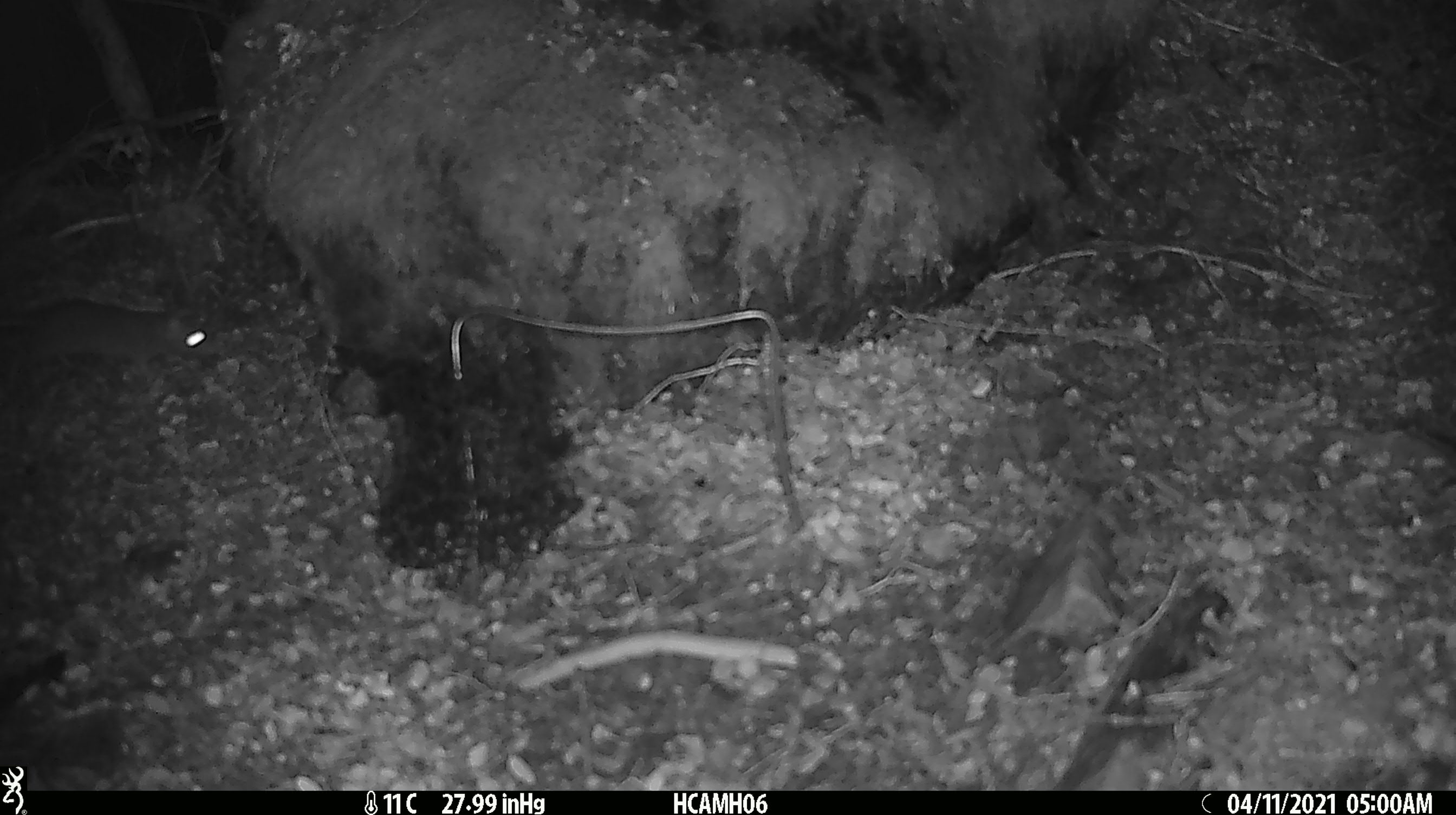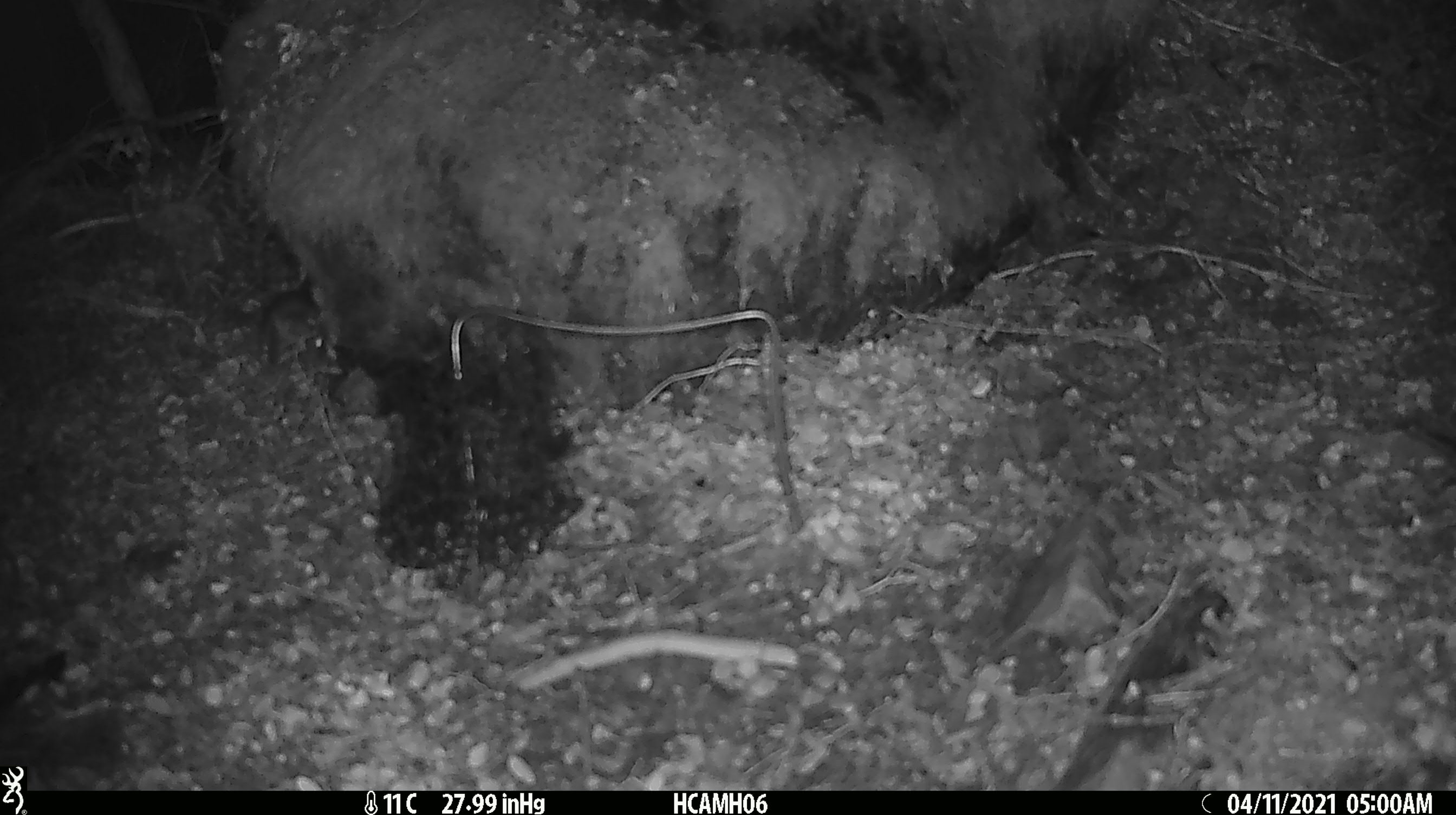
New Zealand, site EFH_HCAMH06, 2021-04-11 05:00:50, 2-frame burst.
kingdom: Animalia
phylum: Chordata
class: Mammalia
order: Rodentia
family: Muridae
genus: Rattus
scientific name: Rattus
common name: rat